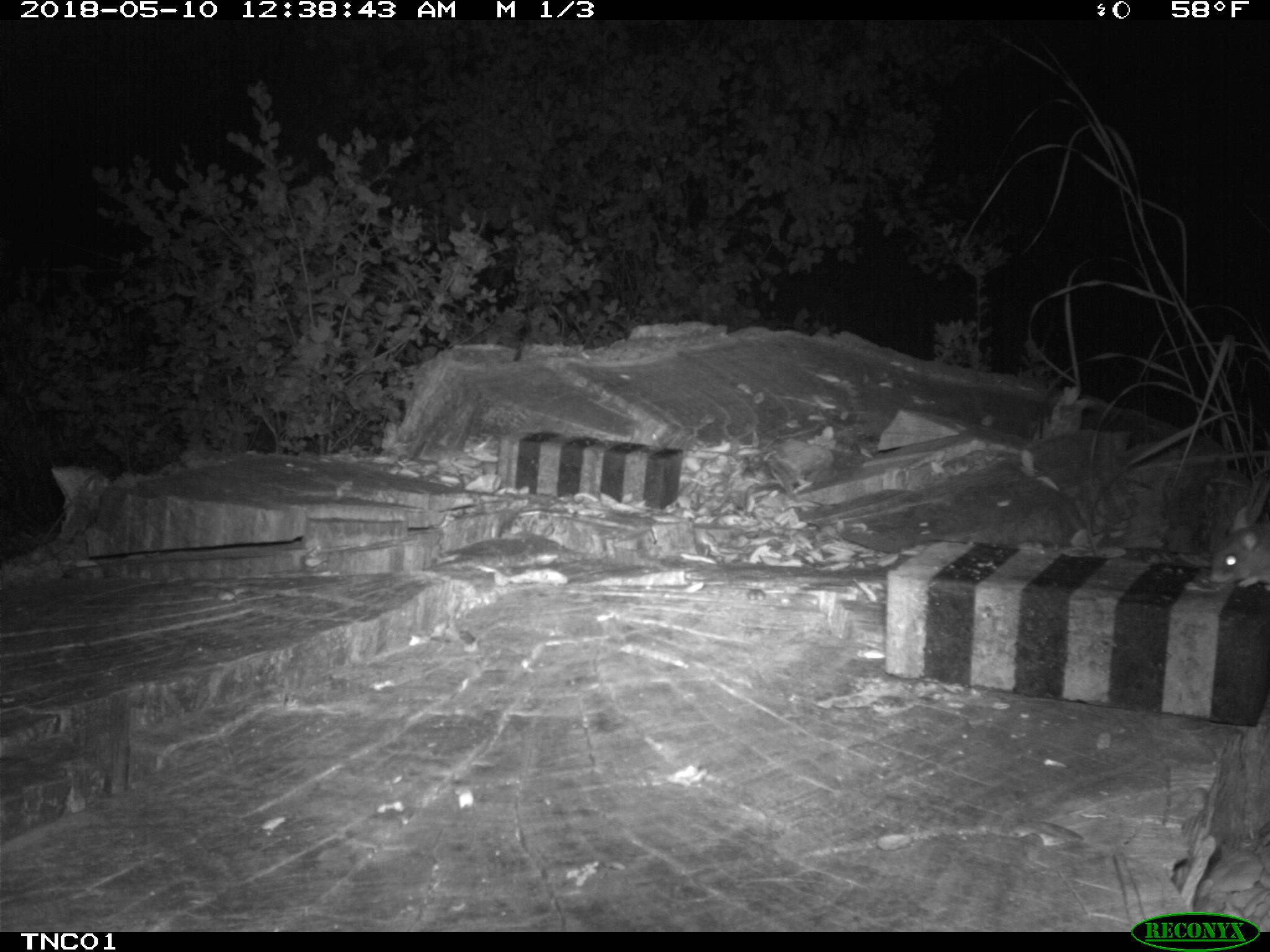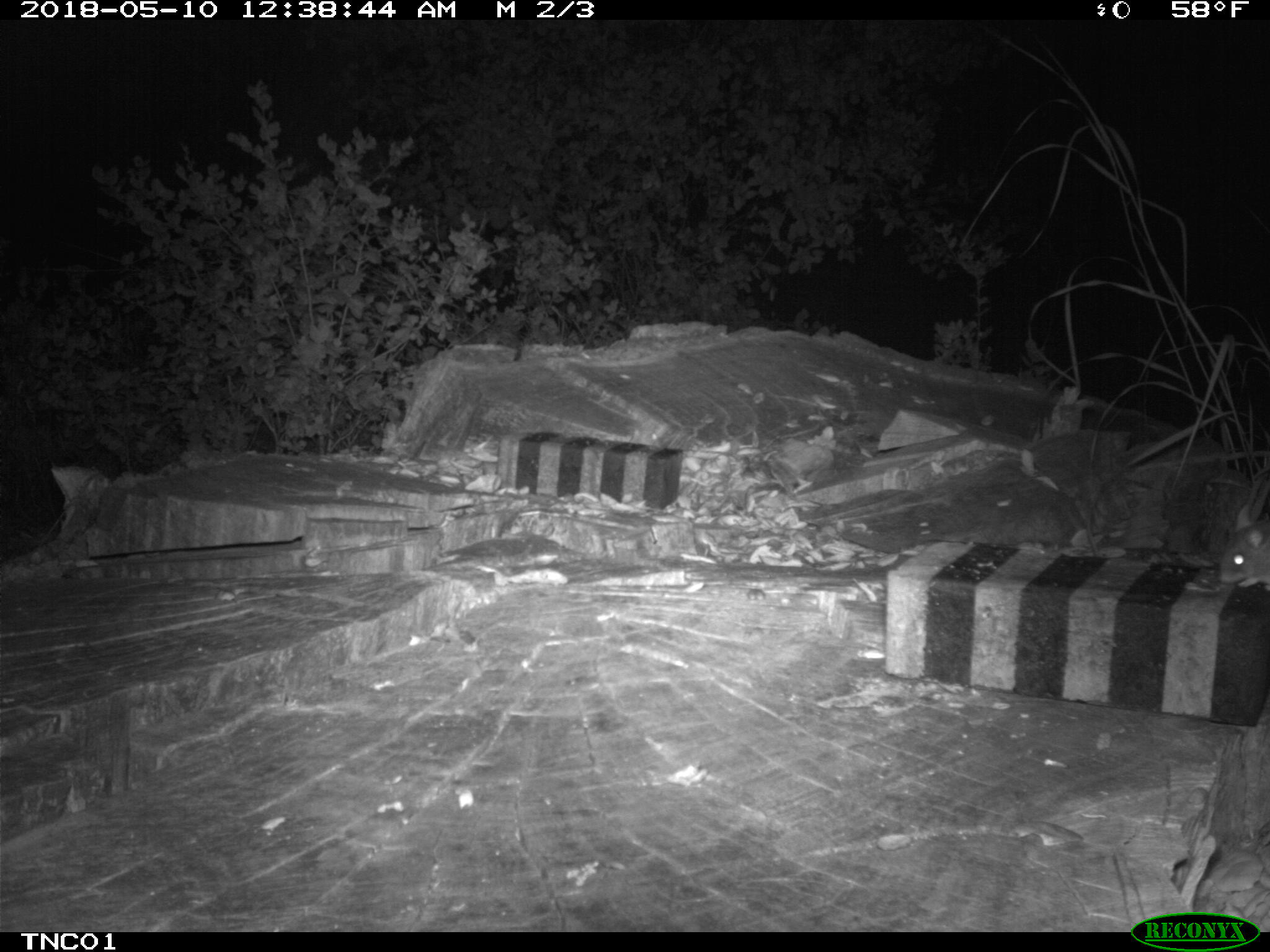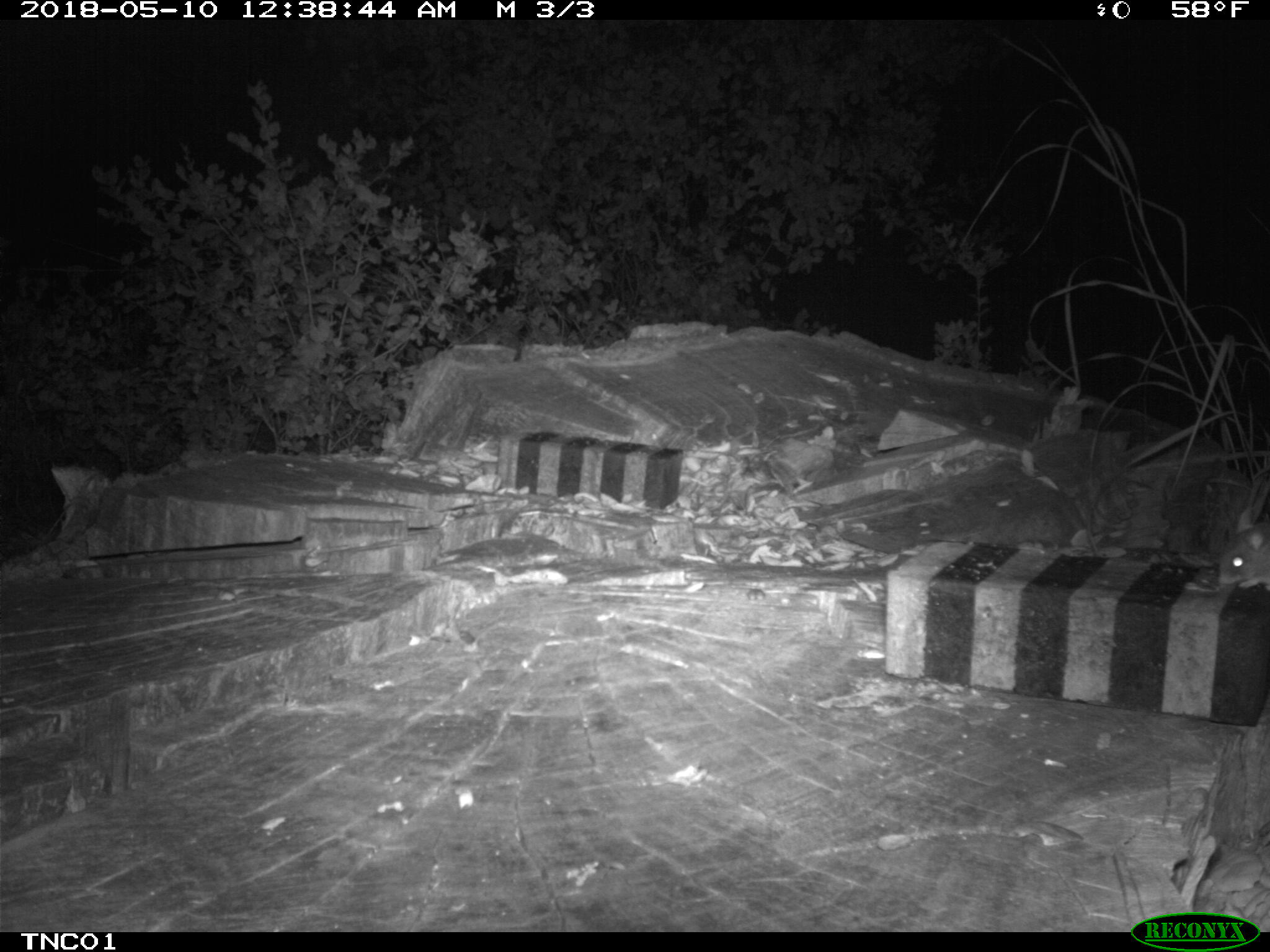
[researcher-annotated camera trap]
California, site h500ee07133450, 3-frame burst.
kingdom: Animalia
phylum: Chordata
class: Mammalia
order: Rodentia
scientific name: Rodentia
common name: rodent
Rodent (Rodentia).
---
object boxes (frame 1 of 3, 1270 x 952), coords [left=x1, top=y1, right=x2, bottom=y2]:
rodent: [left=1207, top=506, right=1269, bottom=590]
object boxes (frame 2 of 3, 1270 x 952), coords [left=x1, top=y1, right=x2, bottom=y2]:
rodent: [left=1217, top=506, right=1269, bottom=590]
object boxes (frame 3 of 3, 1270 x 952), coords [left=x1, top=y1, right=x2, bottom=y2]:
rodent: [left=1217, top=507, right=1269, bottom=590]